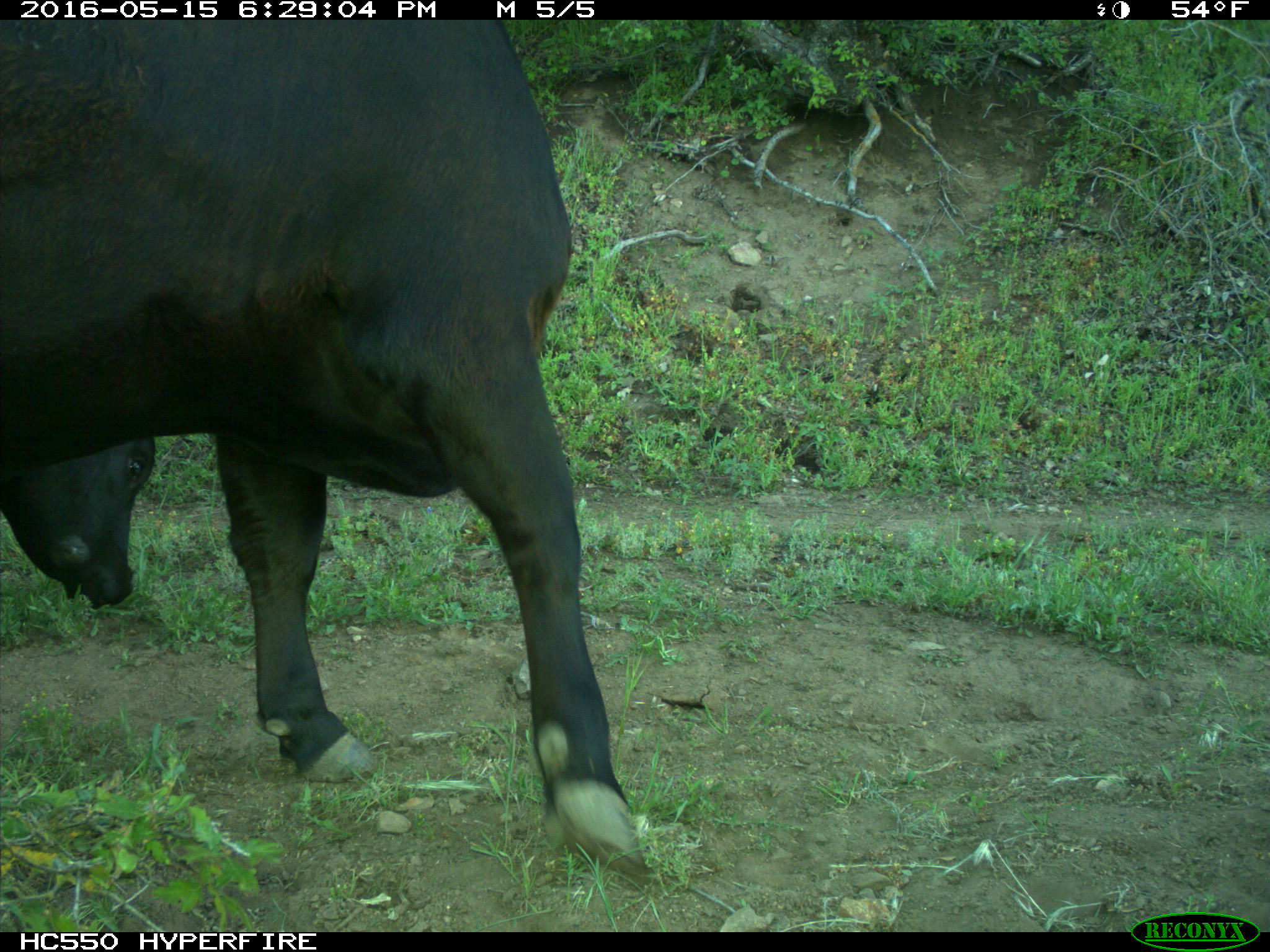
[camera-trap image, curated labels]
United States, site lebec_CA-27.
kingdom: Animalia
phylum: Chordata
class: Mammalia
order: Artiodactyla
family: Bovidae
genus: Bos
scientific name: Bos taurus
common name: domestic cow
Bos taurus (domestic cow).